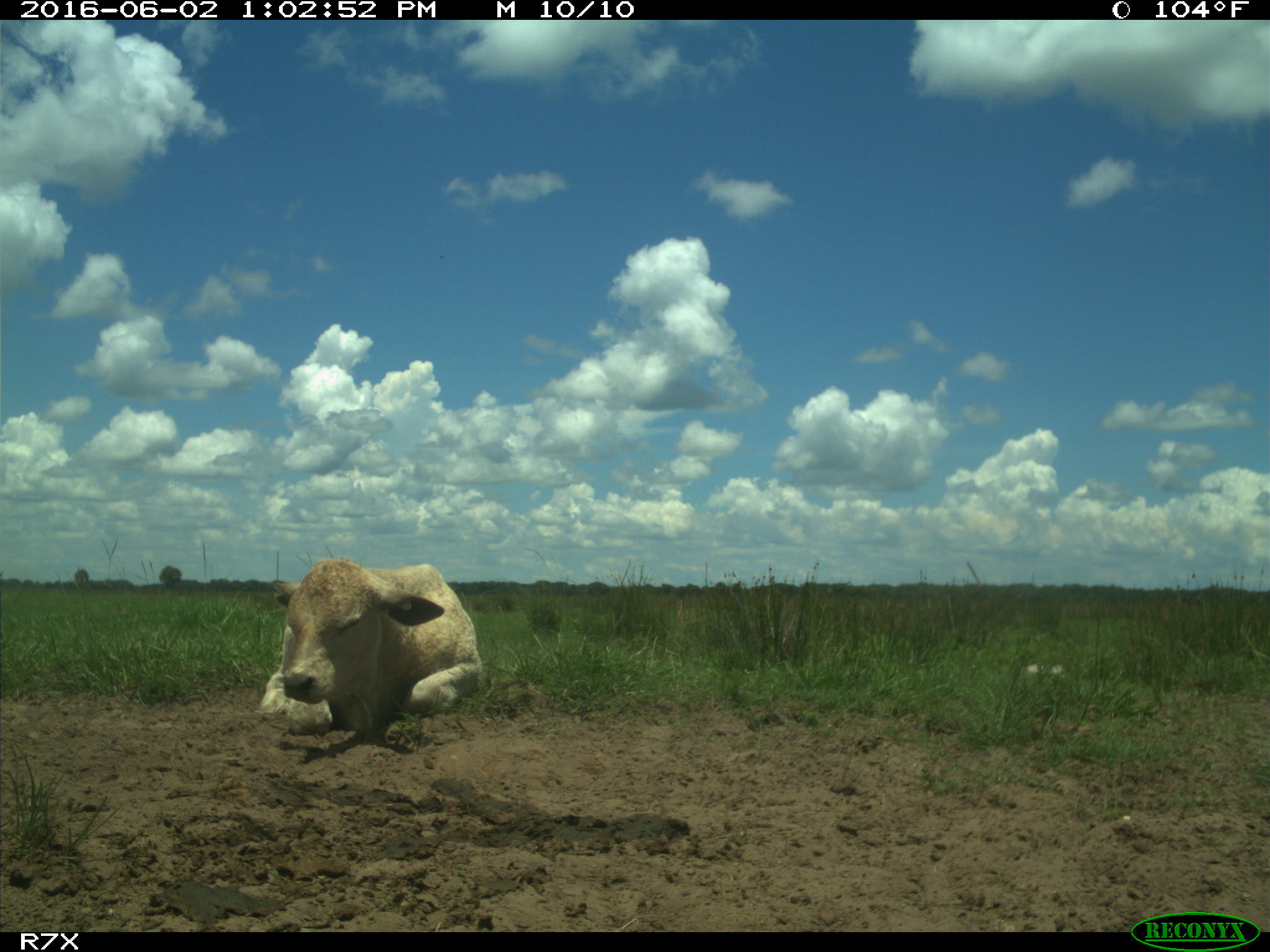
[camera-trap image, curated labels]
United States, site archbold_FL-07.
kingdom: Animalia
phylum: Chordata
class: Mammalia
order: Artiodactyla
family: Bovidae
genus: Bos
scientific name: Bos taurus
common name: domestic cow